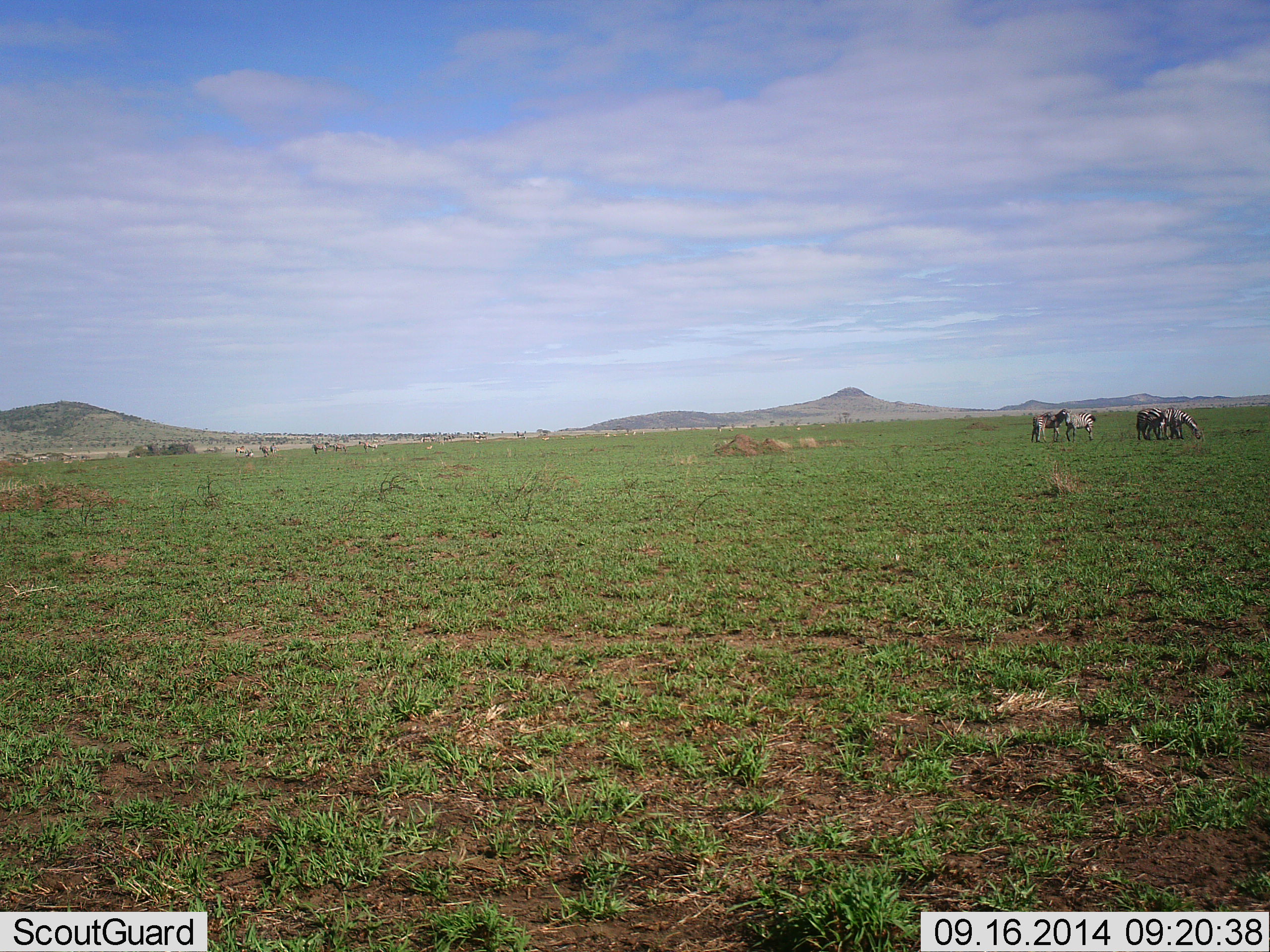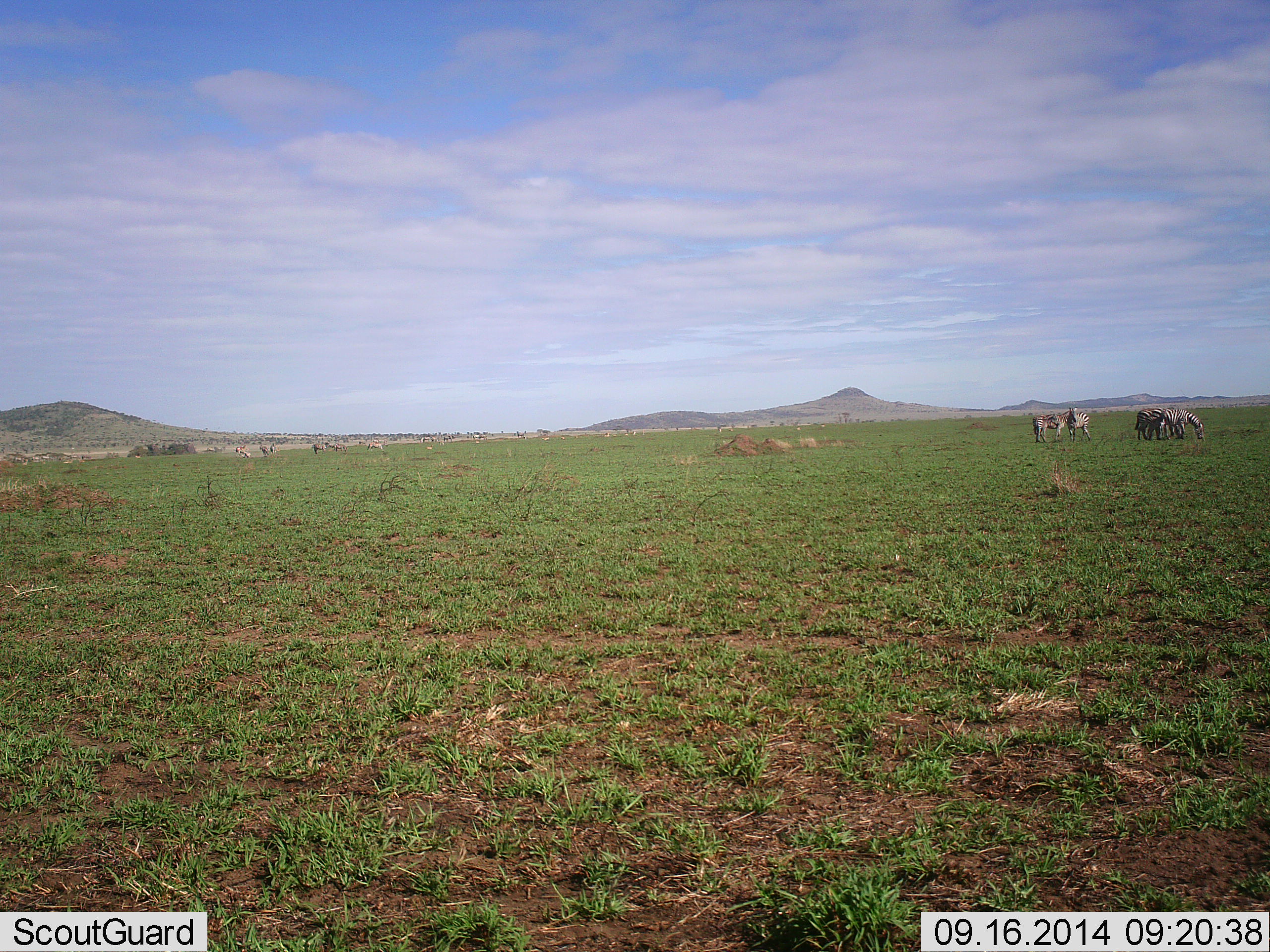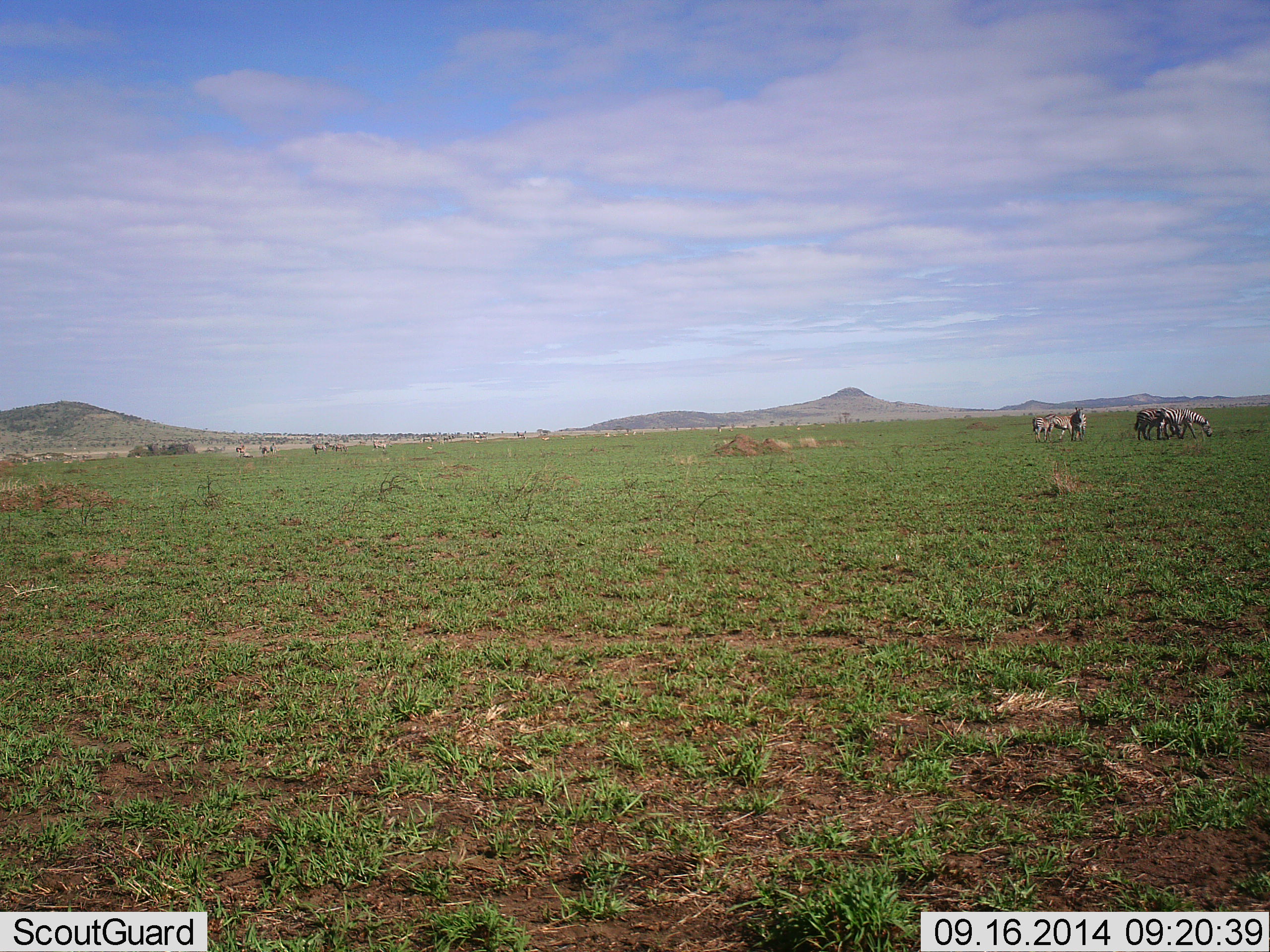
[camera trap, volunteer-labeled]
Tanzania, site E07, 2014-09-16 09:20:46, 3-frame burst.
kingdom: Animalia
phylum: Chordata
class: Mammalia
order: Perissodactyla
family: Equidae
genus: Equus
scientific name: Equus quagga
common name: plains zebra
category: zebra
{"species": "zebra (plains zebra) (Equus quagga)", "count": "6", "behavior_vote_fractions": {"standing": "91%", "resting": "0%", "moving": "18%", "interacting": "0%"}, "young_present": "0%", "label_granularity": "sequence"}